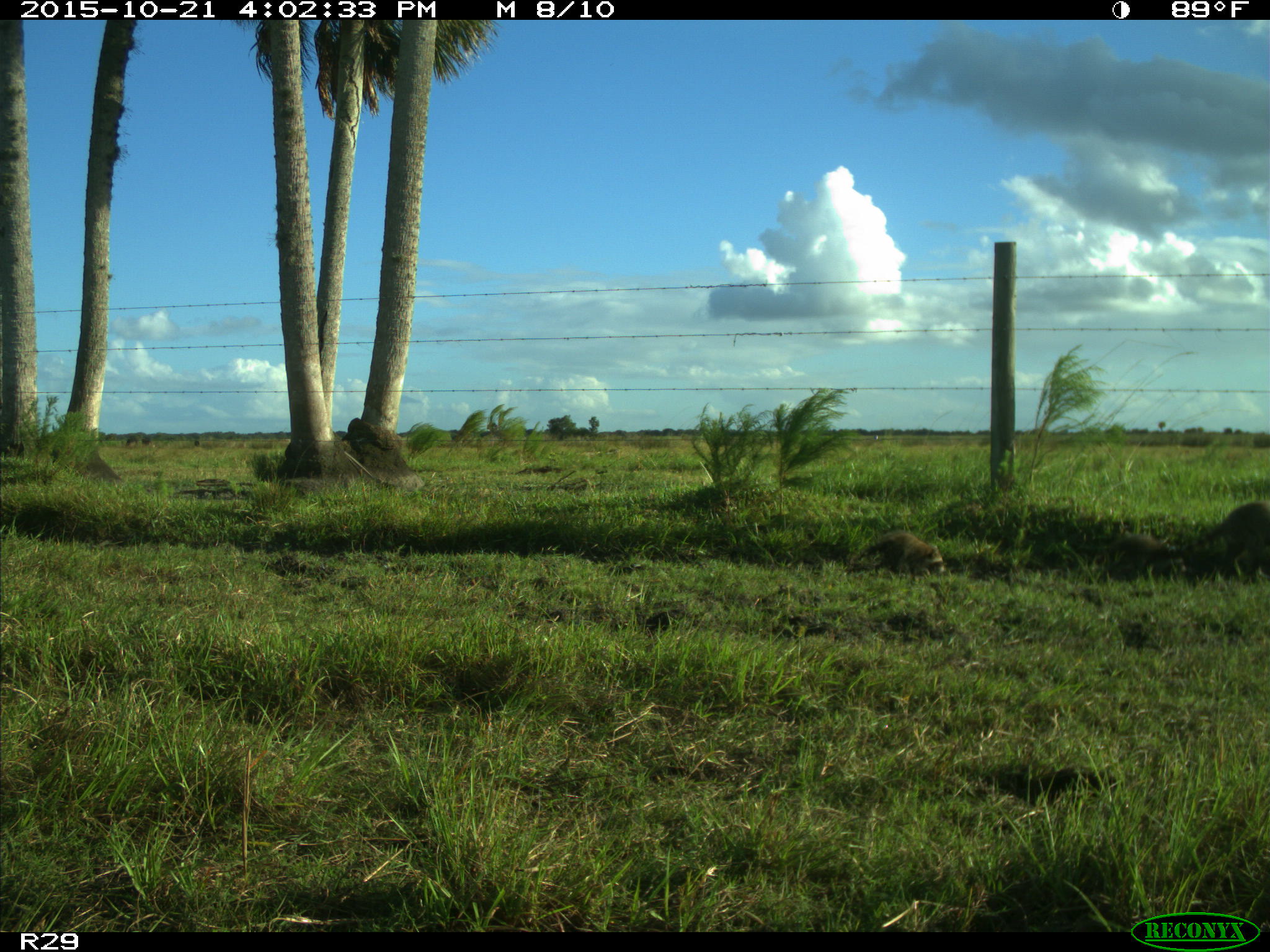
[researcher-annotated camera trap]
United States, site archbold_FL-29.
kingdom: Animalia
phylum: Chordata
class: Mammalia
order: Carnivora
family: Procyonidae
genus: Procyon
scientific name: Procyon lotor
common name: common raccoon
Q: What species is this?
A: Procyon lotor (common raccoon).